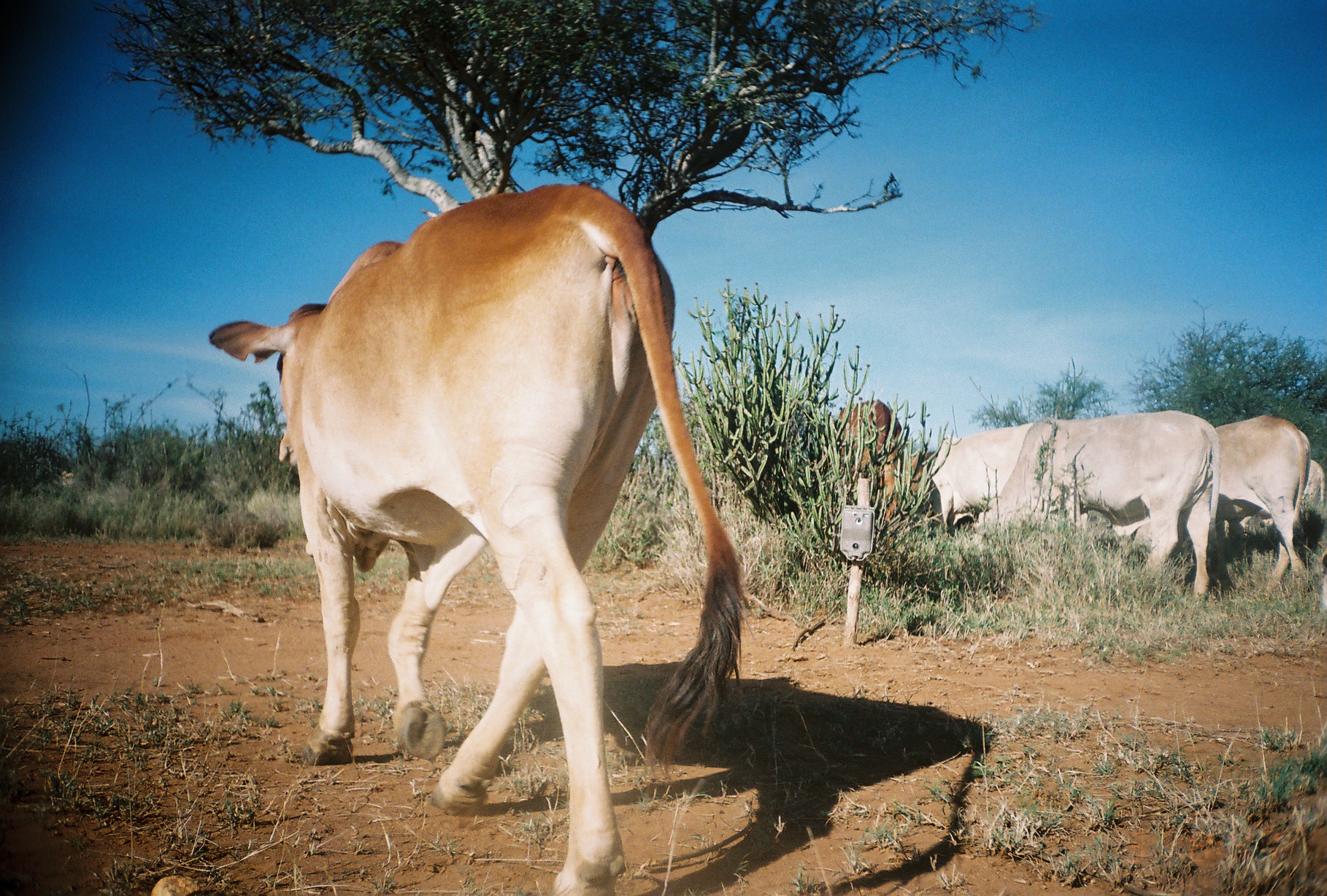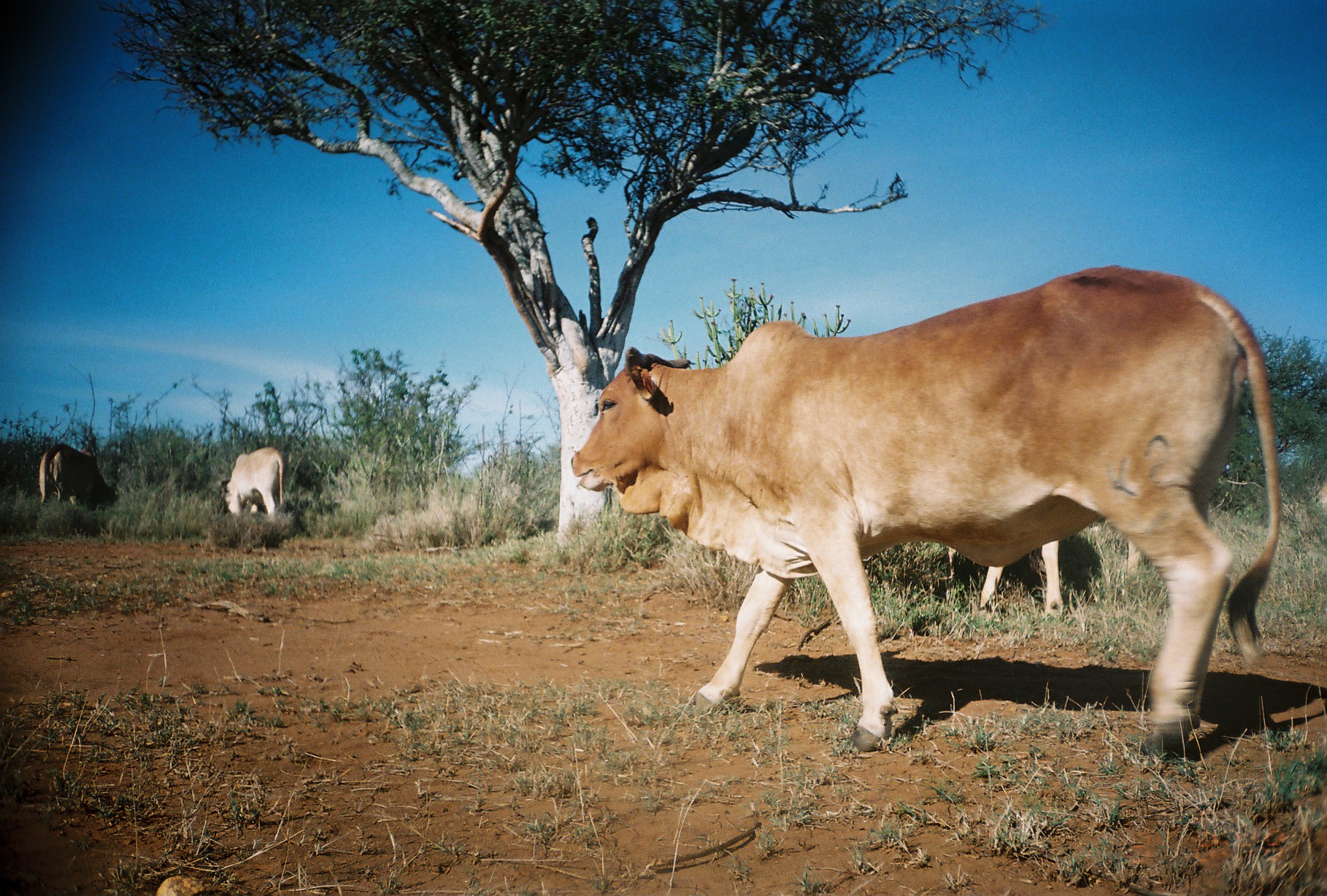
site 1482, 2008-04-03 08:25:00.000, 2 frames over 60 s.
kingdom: Animalia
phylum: Chordata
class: Mammalia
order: Artiodactyla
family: Bovidae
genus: Bos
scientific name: Bos taurus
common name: domestic cattle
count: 6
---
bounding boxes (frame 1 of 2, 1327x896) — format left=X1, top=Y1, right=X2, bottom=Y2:
bos taurus: left=207, top=183, right=751, bottom=895; left=970, top=406, right=1223, bottom=612; left=1127, top=410, right=1312, bottom=598; left=910, top=421, right=1095, bottom=564; left=825, top=396, right=901, bottom=561; left=1257, top=456, right=1326, bottom=559; left=902, top=450, right=938, bottom=521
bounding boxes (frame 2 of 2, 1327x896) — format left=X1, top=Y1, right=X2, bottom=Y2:
bos taurus: left=571, top=263, right=1282, bottom=759; left=977, top=538, right=1142, bottom=622; left=39, top=443, right=120, bottom=507; left=223, top=446, right=284, bottom=524